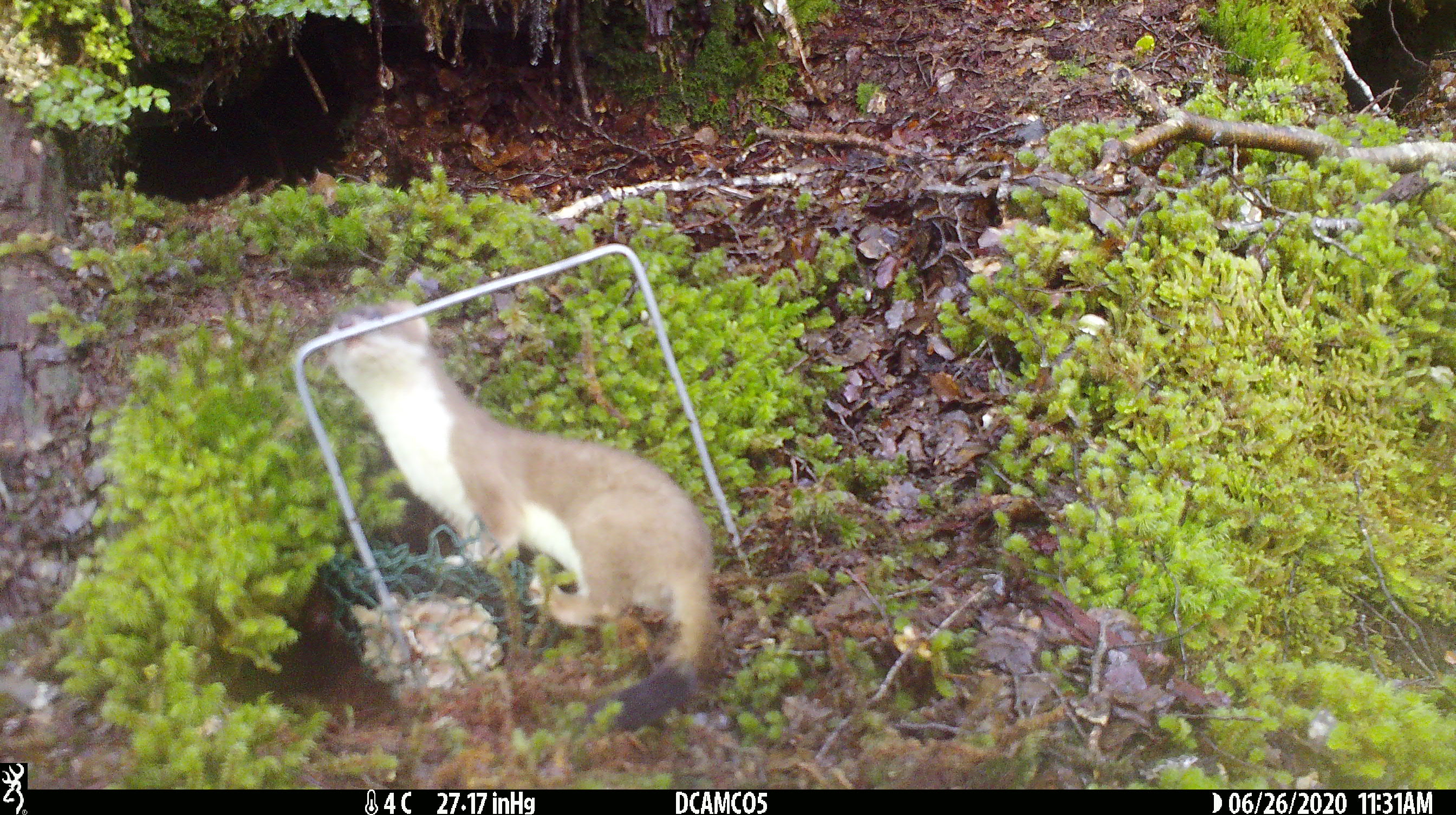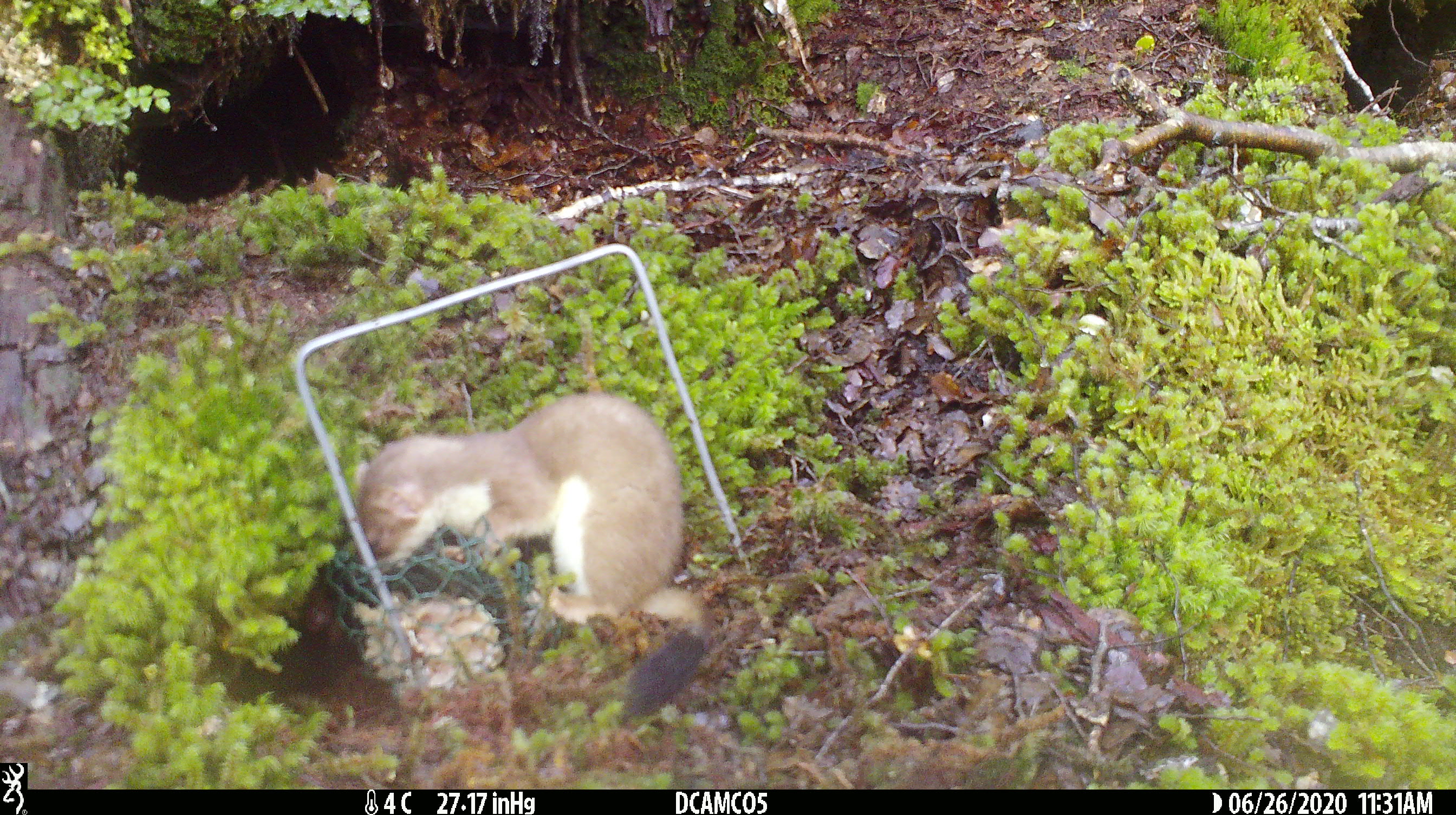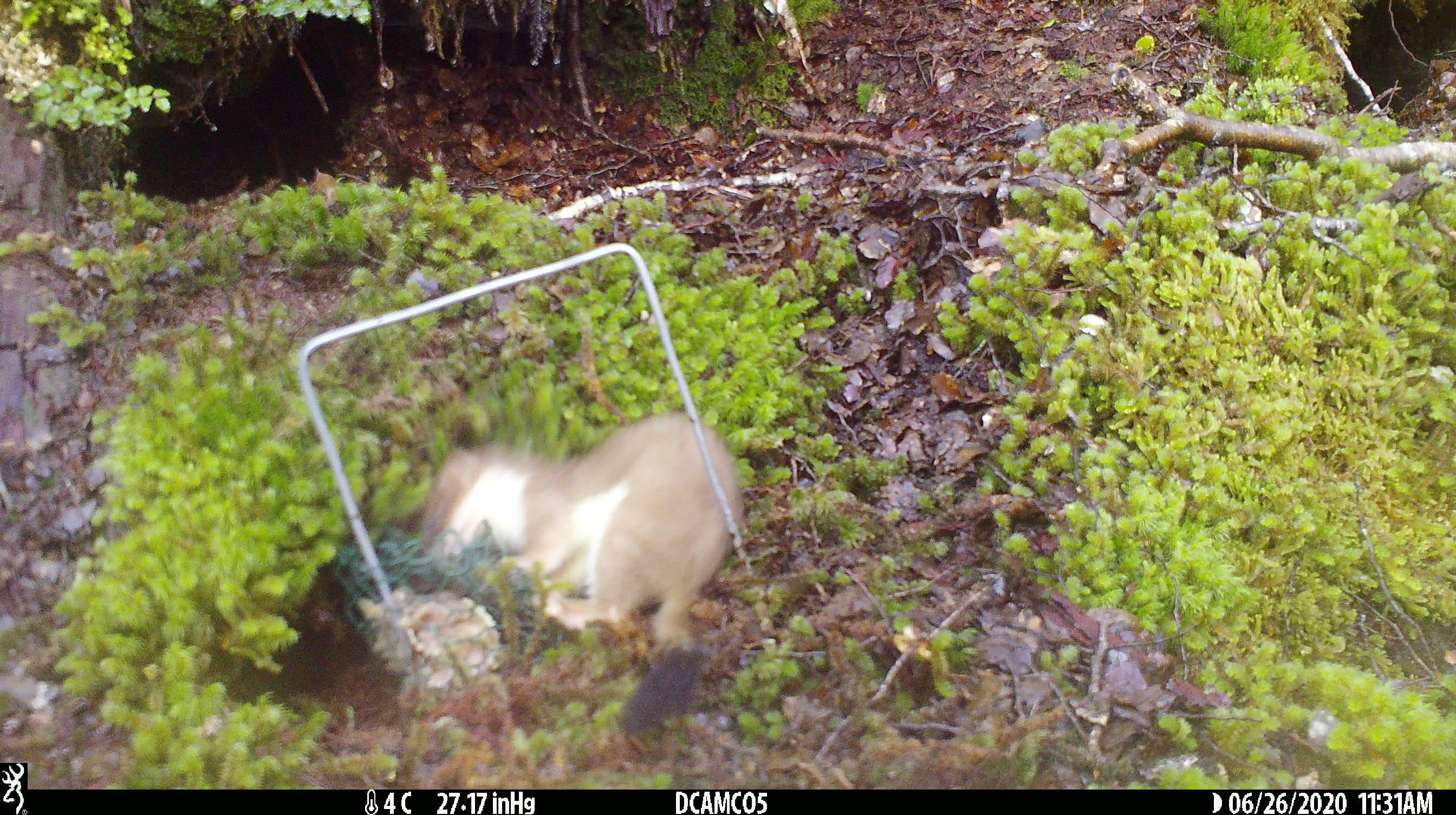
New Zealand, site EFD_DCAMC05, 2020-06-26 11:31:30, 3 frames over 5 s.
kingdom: Animalia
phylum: Chordata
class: Mammalia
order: Carnivora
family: Mustelidae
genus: Mustela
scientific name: Mustela erminea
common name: stoat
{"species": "stoat (Mustela erminea)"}